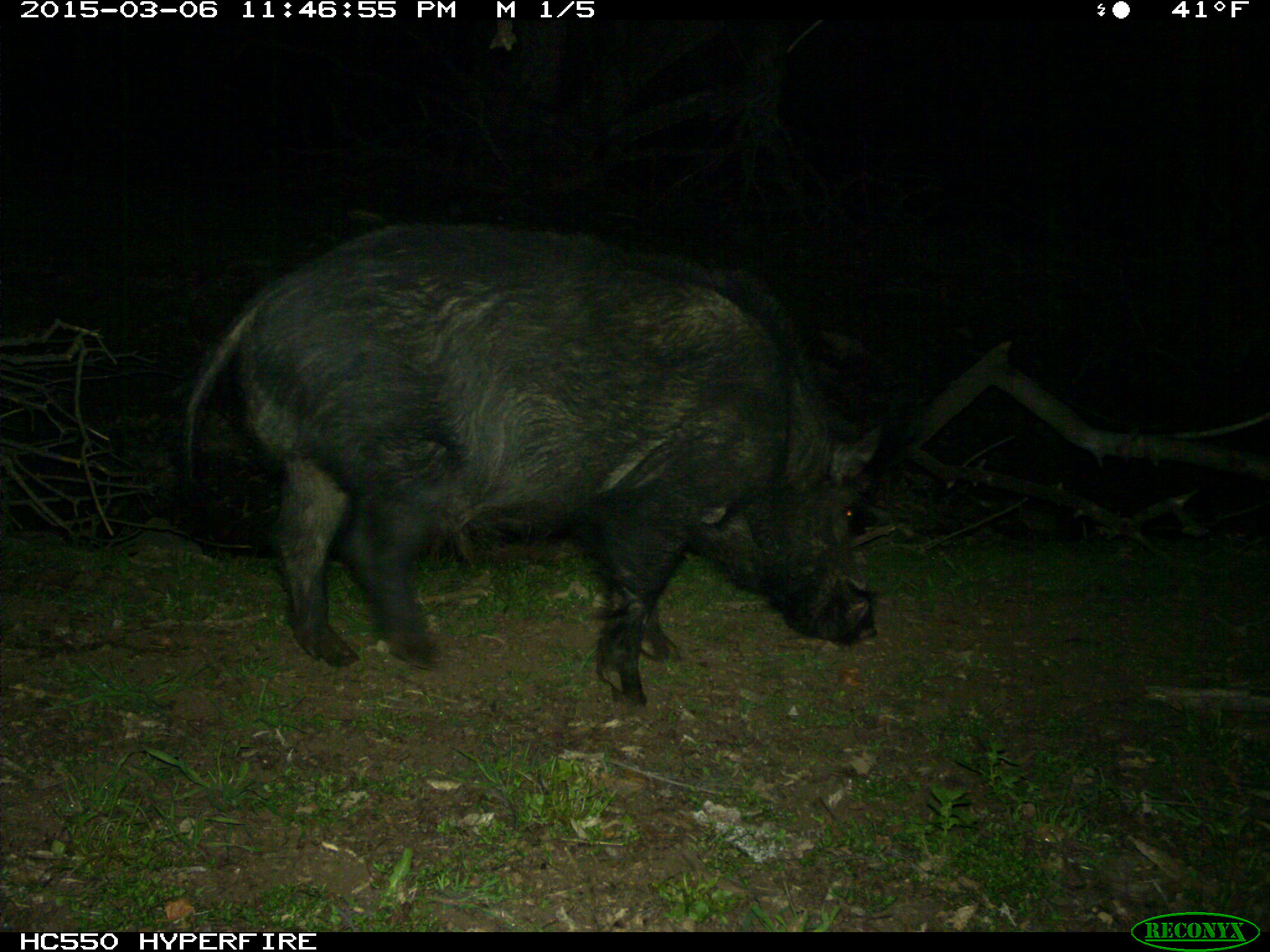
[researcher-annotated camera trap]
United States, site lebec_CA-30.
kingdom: Animalia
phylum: Chordata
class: Mammalia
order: Artiodactyla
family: Suidae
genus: Sus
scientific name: Sus scrofa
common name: wild boar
Sus scrofa (wild boar).